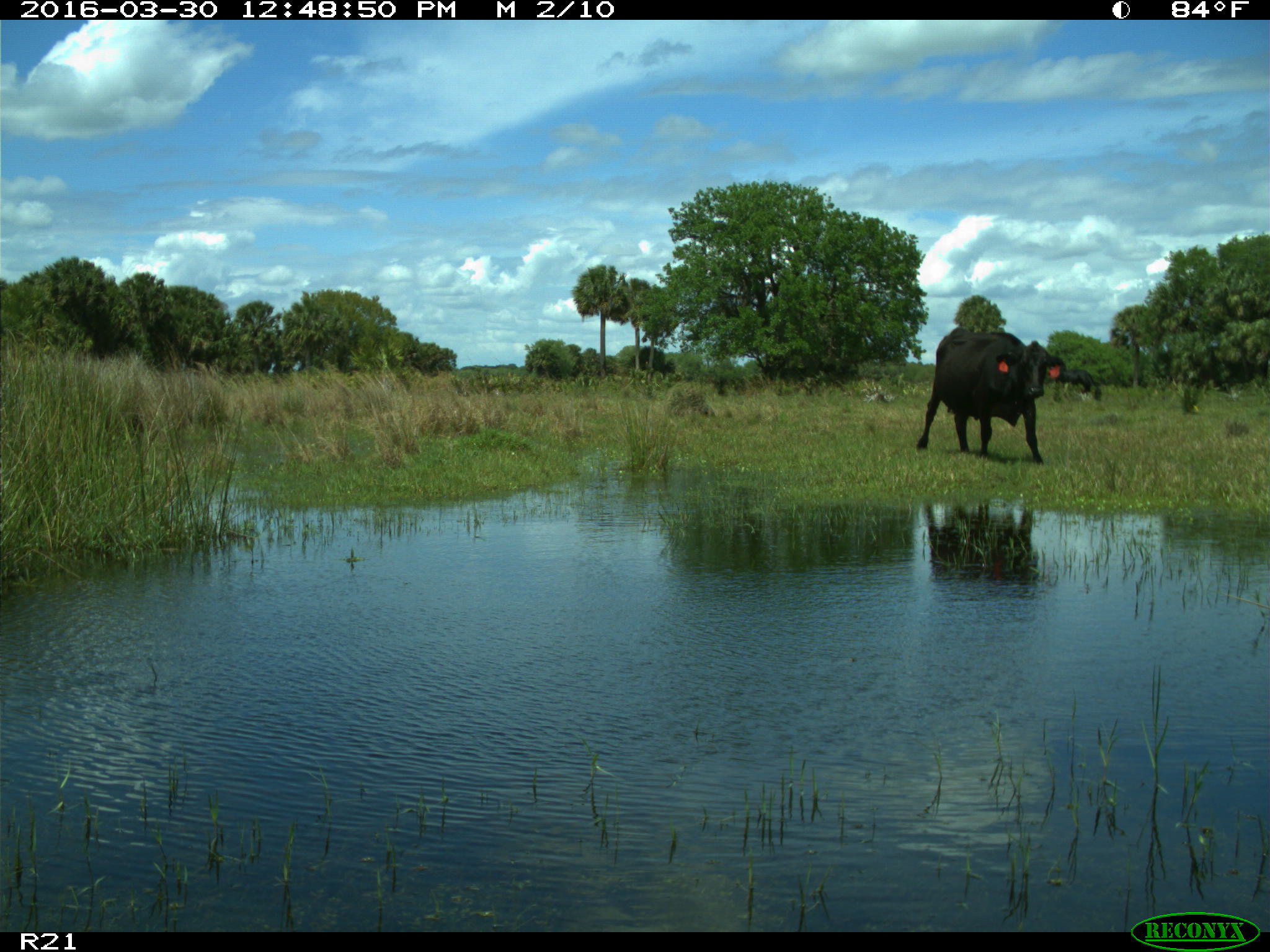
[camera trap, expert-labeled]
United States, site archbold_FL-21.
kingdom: Animalia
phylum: Chordata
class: Mammalia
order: Artiodactyla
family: Bovidae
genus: Bos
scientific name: Bos taurus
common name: domestic cow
Bos taurus (domestic cow).